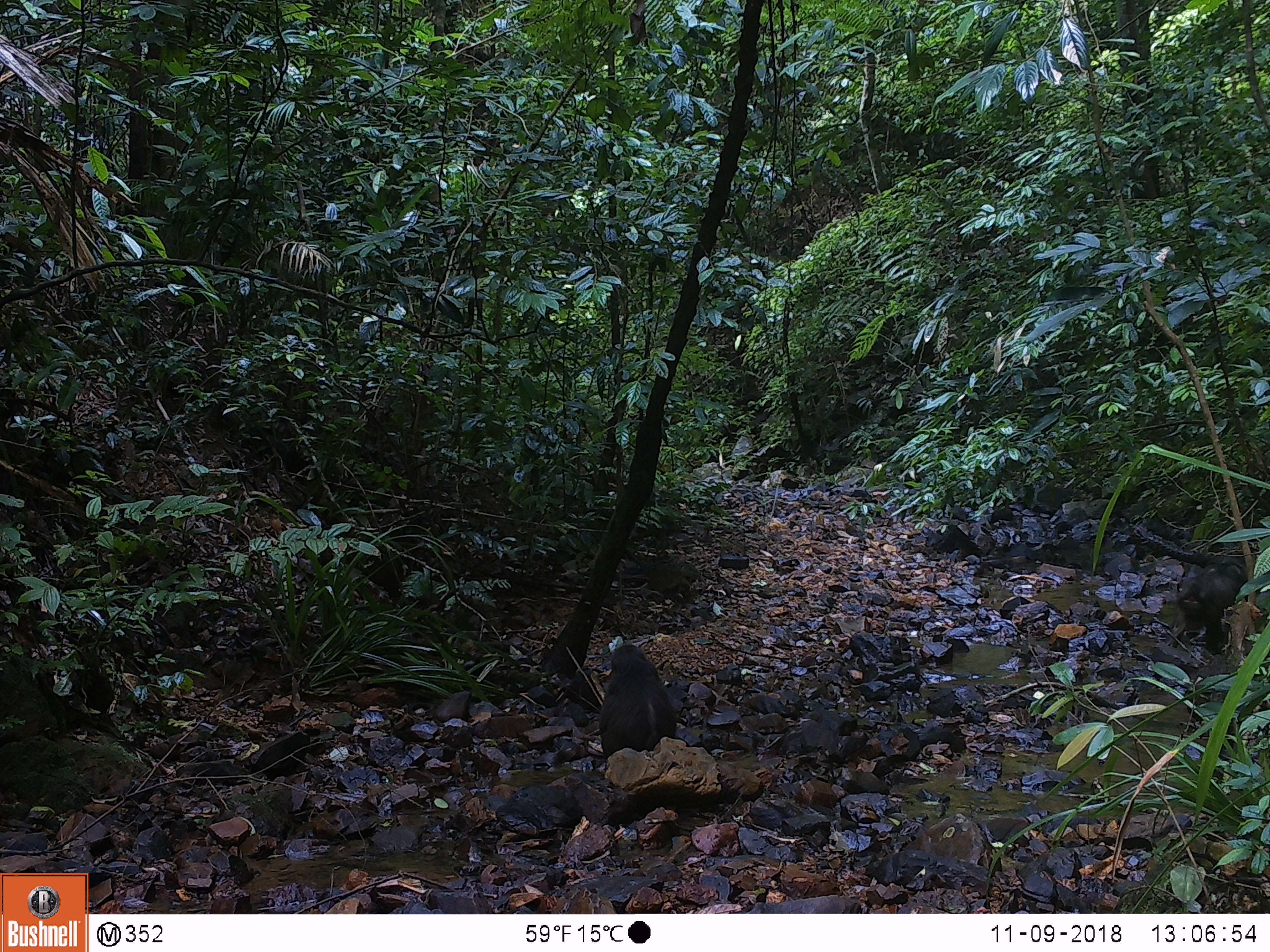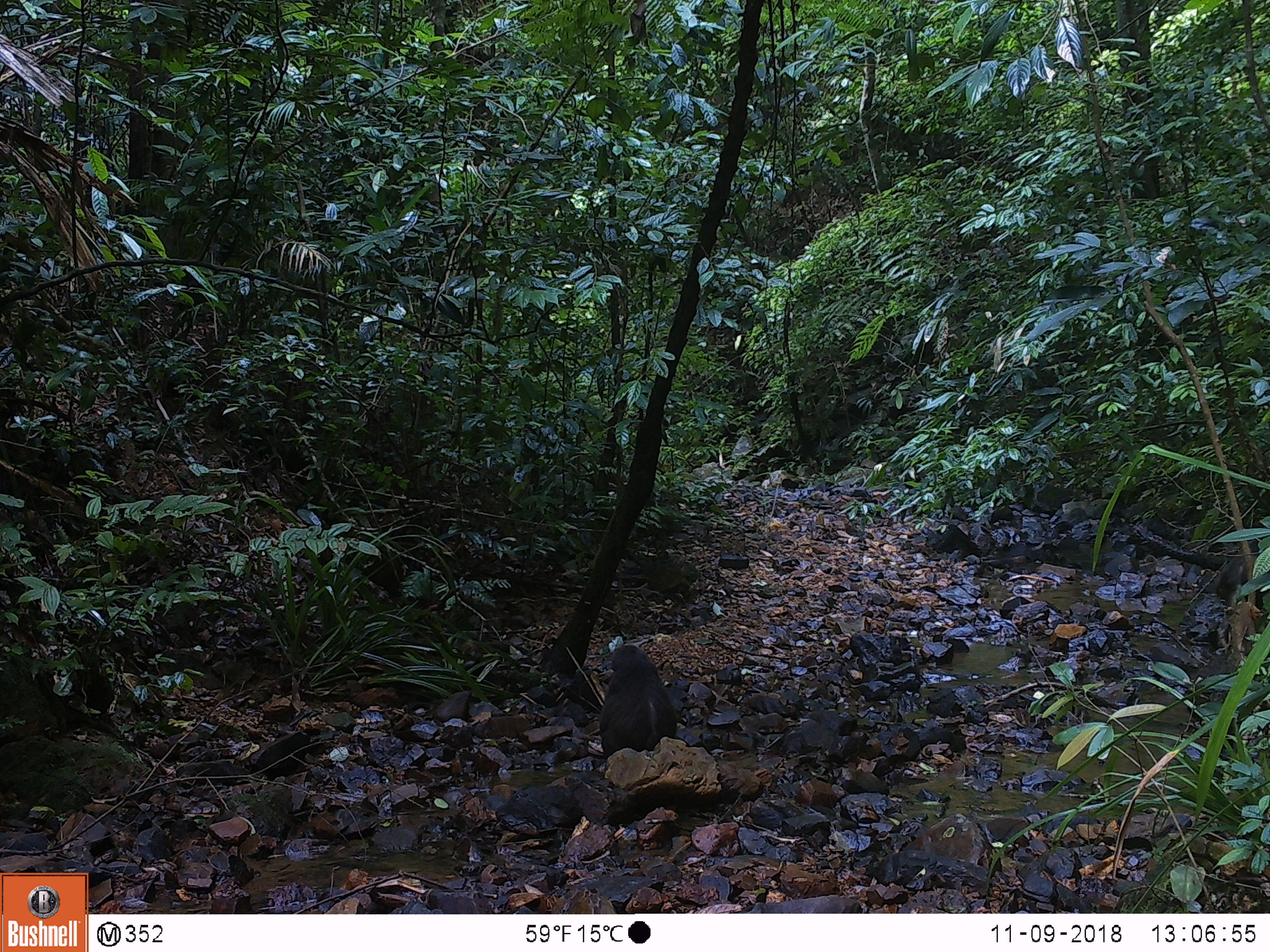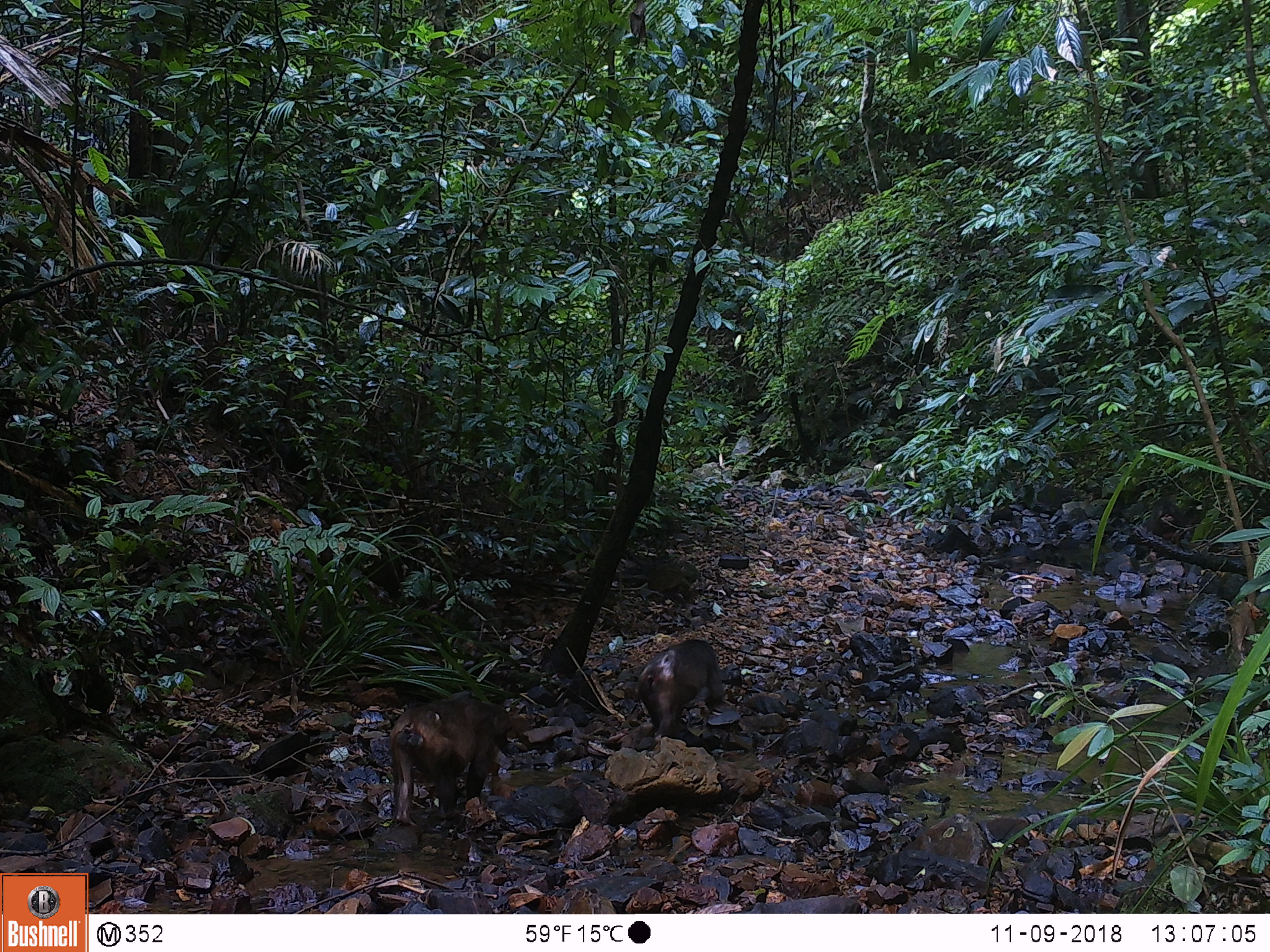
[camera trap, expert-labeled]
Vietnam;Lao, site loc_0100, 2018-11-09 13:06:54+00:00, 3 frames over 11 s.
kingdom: Animalia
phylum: Chordata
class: Mammalia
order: Primates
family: Cercopithecidae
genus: Macaca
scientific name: Macaca arctoides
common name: stump-tailed macaque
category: stump tailed macaque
Stump tailed macaque (stump-tailed macaque) (Macaca arctoides). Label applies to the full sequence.